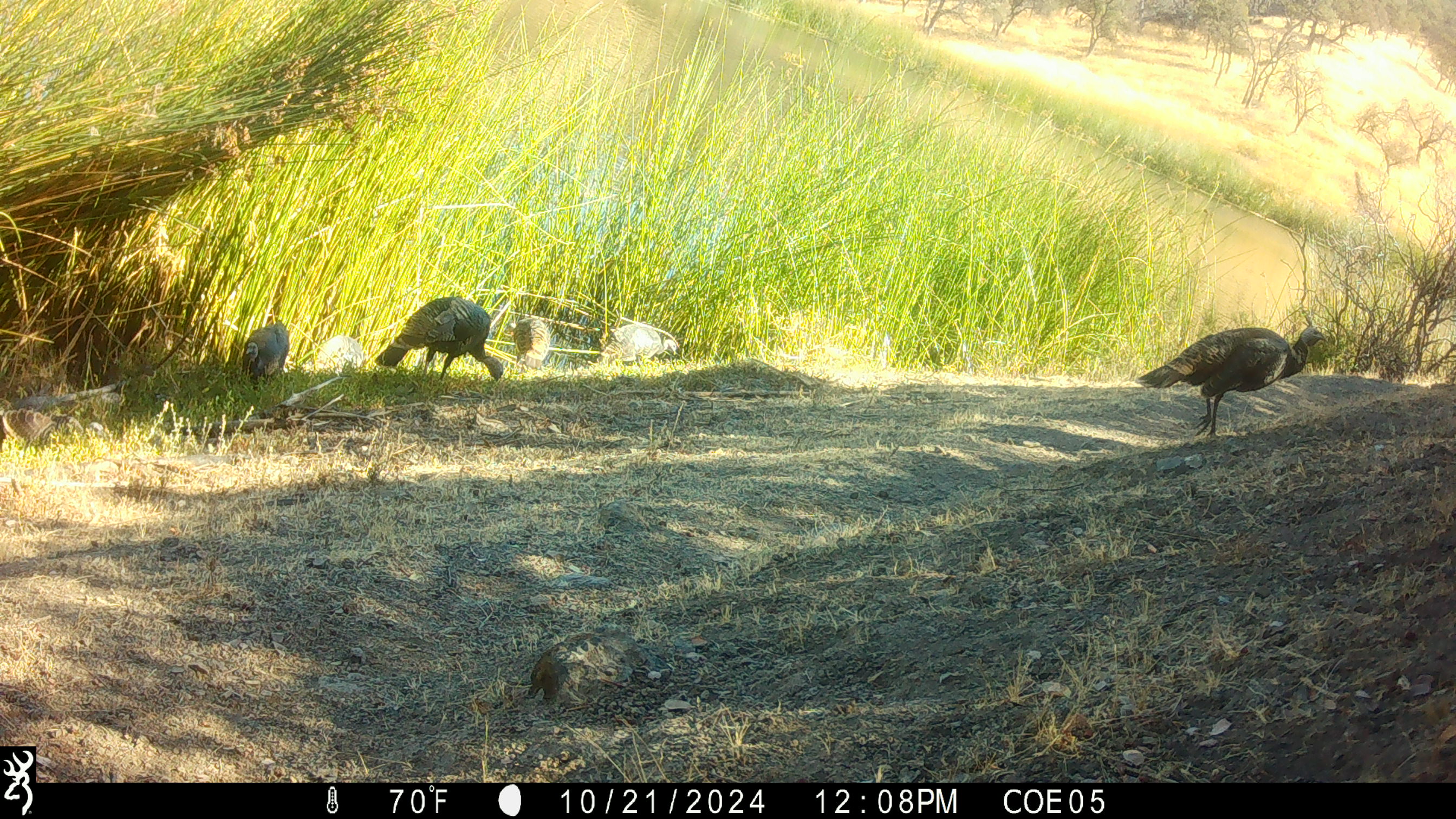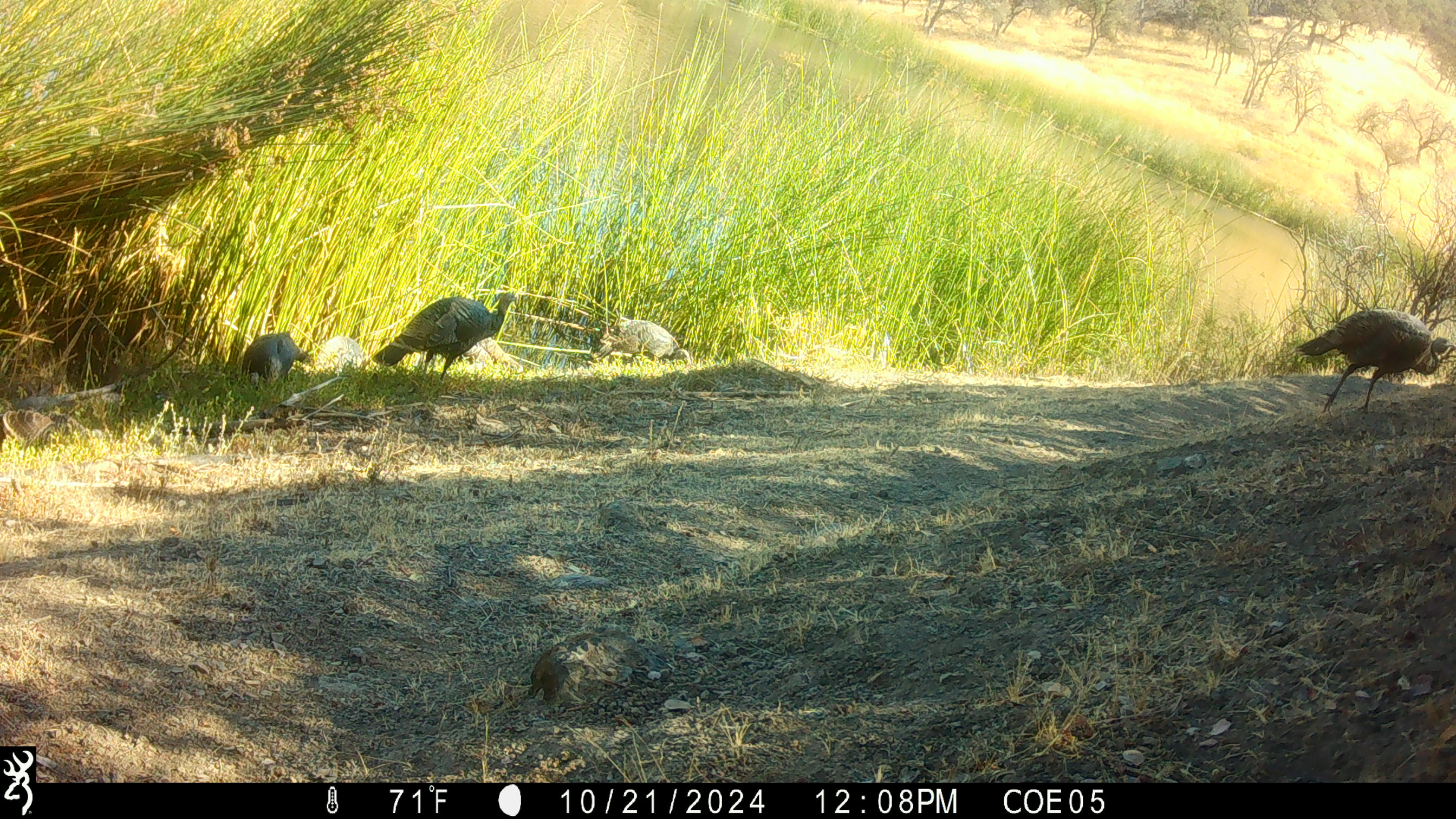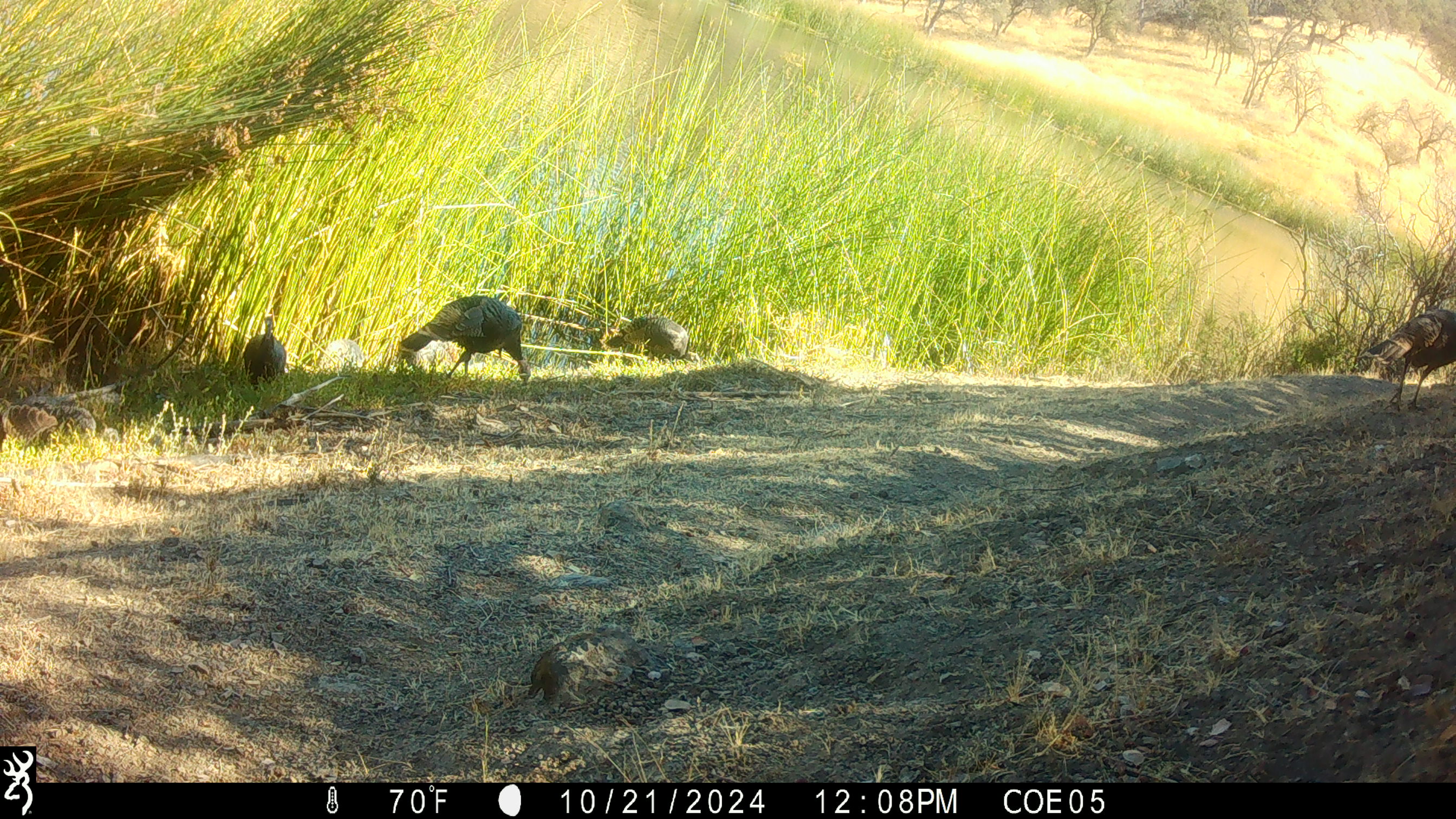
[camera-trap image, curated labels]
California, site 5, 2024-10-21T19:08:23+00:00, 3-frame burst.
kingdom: Animalia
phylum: Chordata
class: Aves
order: Galliformes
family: Phasianidae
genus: Meleagris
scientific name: Meleagris gallopavo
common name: turkey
Turkey (Meleagris gallopavo).